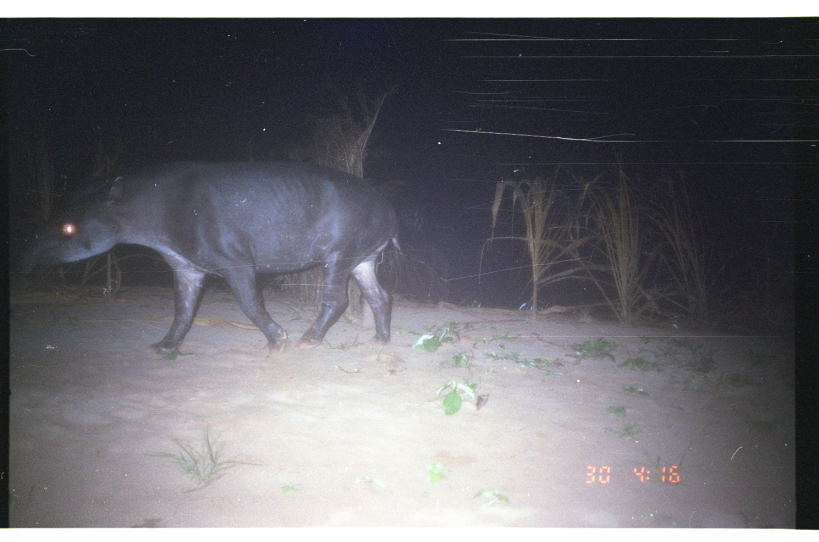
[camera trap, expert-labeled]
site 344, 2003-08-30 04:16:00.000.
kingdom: Animalia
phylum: Chordata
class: Mammalia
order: Perissodactyla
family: Tapiridae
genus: Tapirus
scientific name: Tapirus terrestris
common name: south american tapir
Tapirus terrestris (south american tapir).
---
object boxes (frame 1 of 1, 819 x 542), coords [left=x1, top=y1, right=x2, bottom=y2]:
tapirus terrestris: [left=16, top=159, right=402, bottom=360]